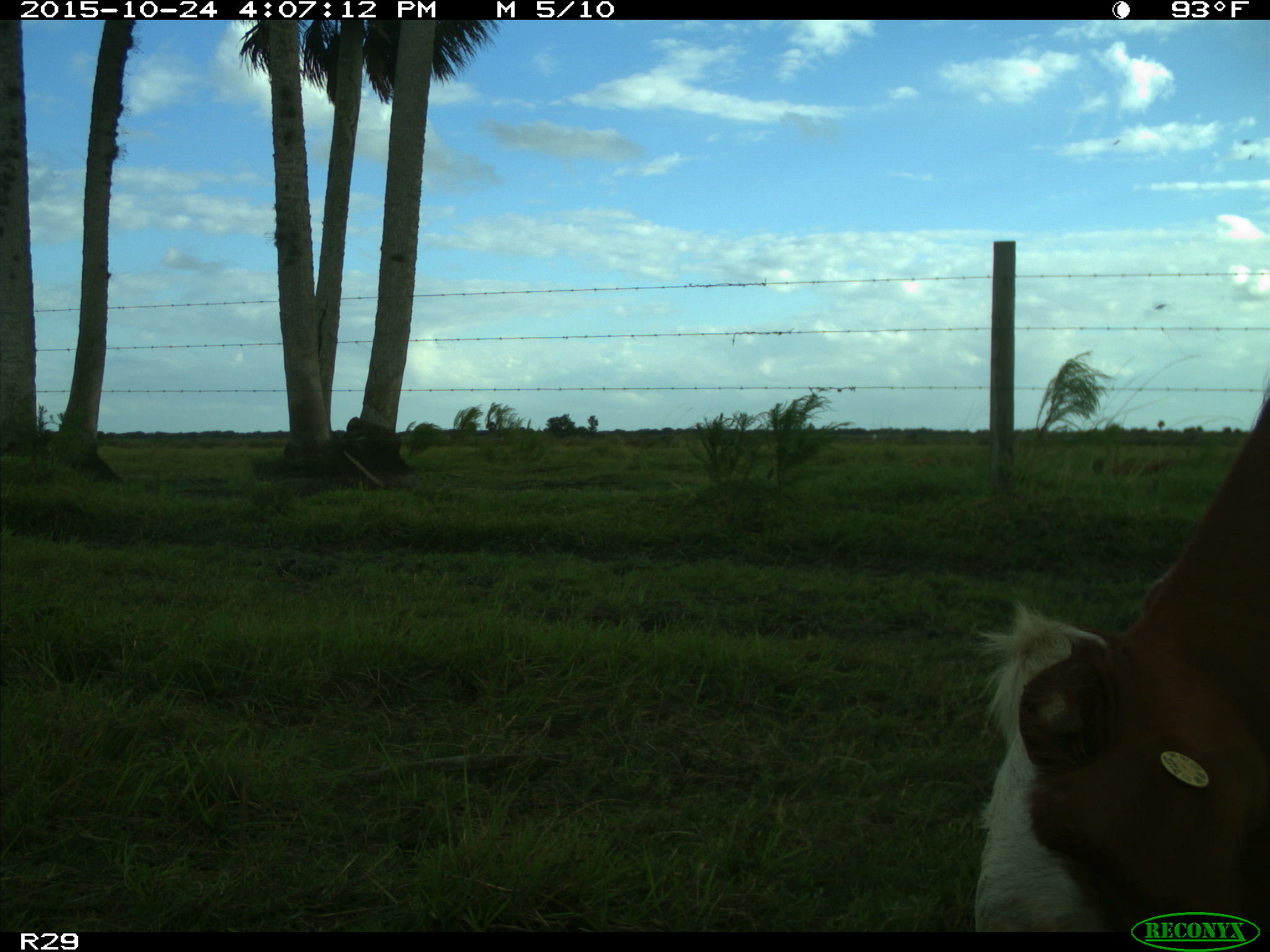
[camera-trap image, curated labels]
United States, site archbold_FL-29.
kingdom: Animalia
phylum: Chordata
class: Mammalia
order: Artiodactyla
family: Bovidae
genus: Bos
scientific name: Bos taurus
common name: domestic cow